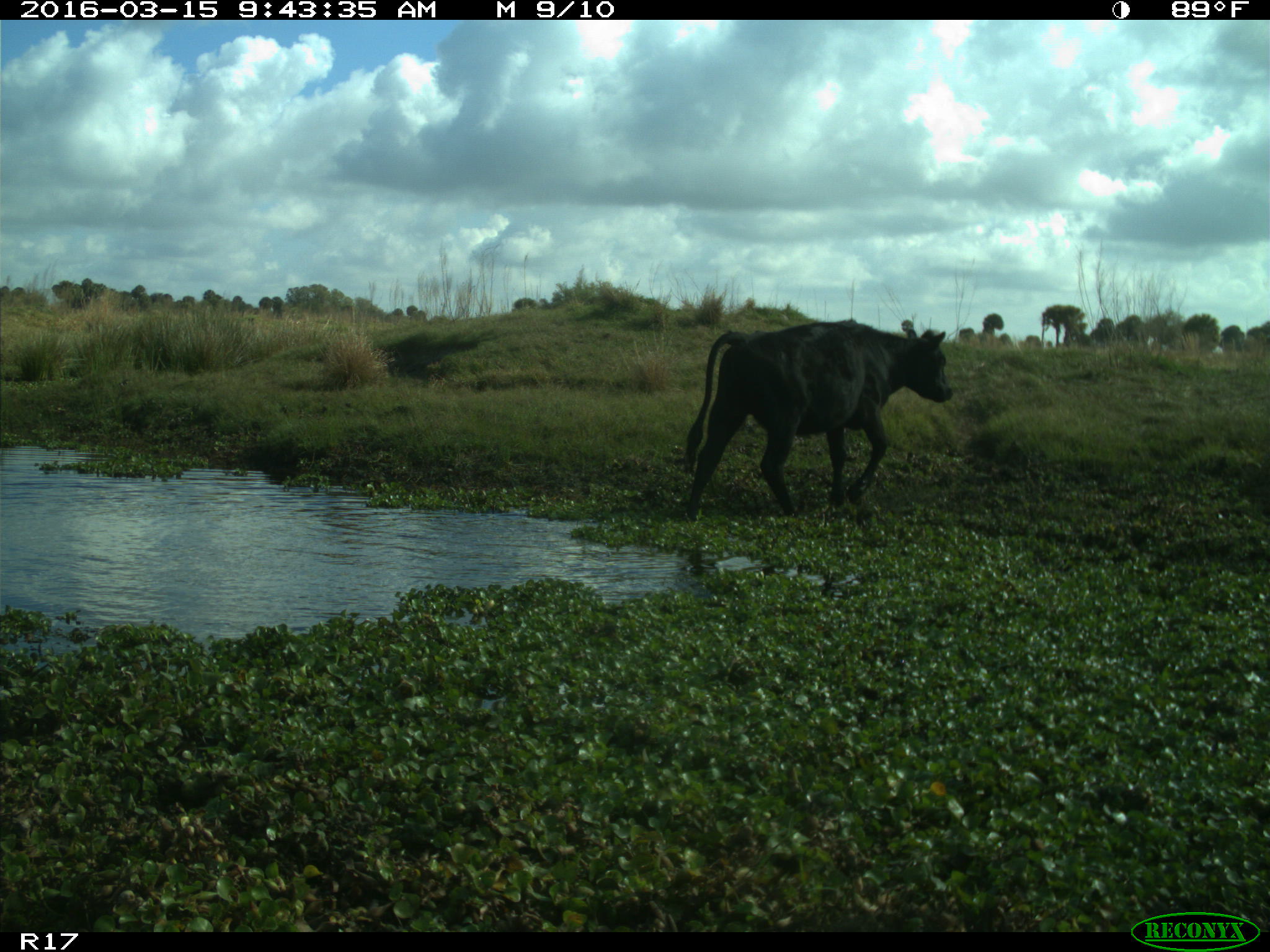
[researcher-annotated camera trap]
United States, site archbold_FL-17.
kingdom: Animalia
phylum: Chordata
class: Mammalia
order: Artiodactyla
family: Bovidae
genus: Bos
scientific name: Bos taurus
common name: domestic cow